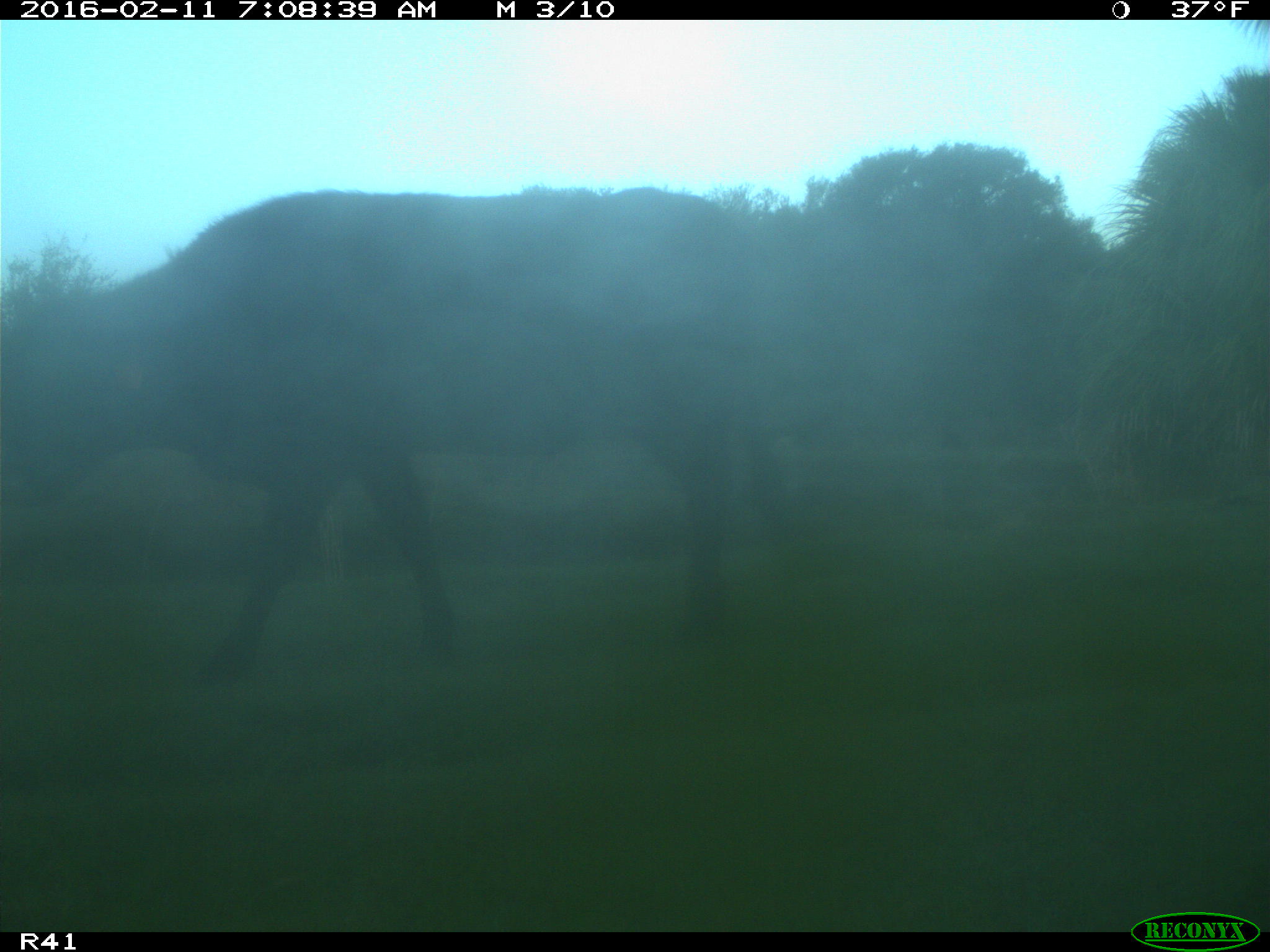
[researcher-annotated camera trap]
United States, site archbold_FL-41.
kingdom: Animalia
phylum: Chordata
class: Mammalia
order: Artiodactyla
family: Bovidae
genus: Bos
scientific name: Bos taurus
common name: domestic cow